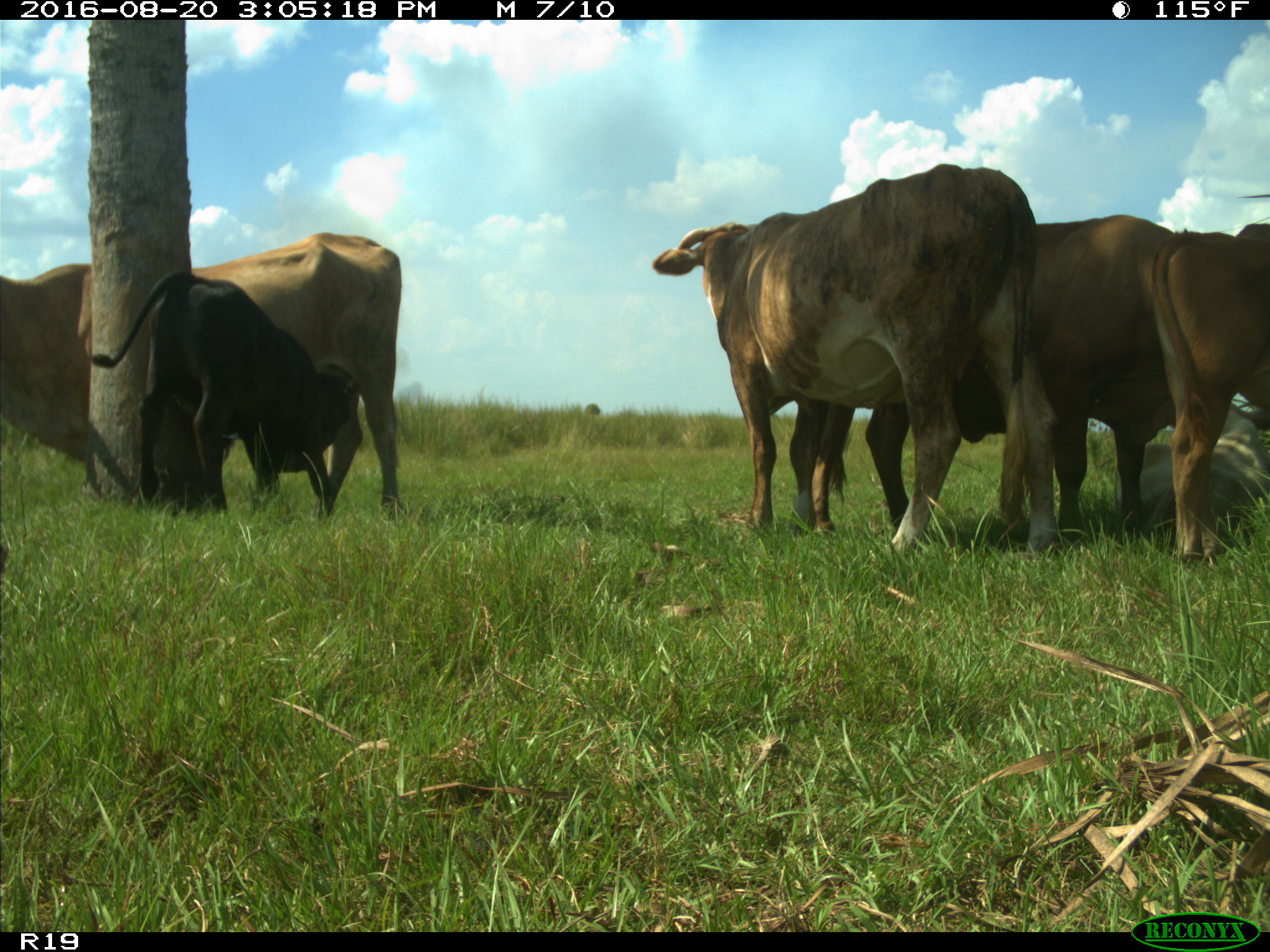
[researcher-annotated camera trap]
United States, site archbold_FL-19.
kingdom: Animalia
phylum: Chordata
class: Mammalia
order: Artiodactyla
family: Bovidae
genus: Bos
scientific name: Bos taurus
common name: domestic cow